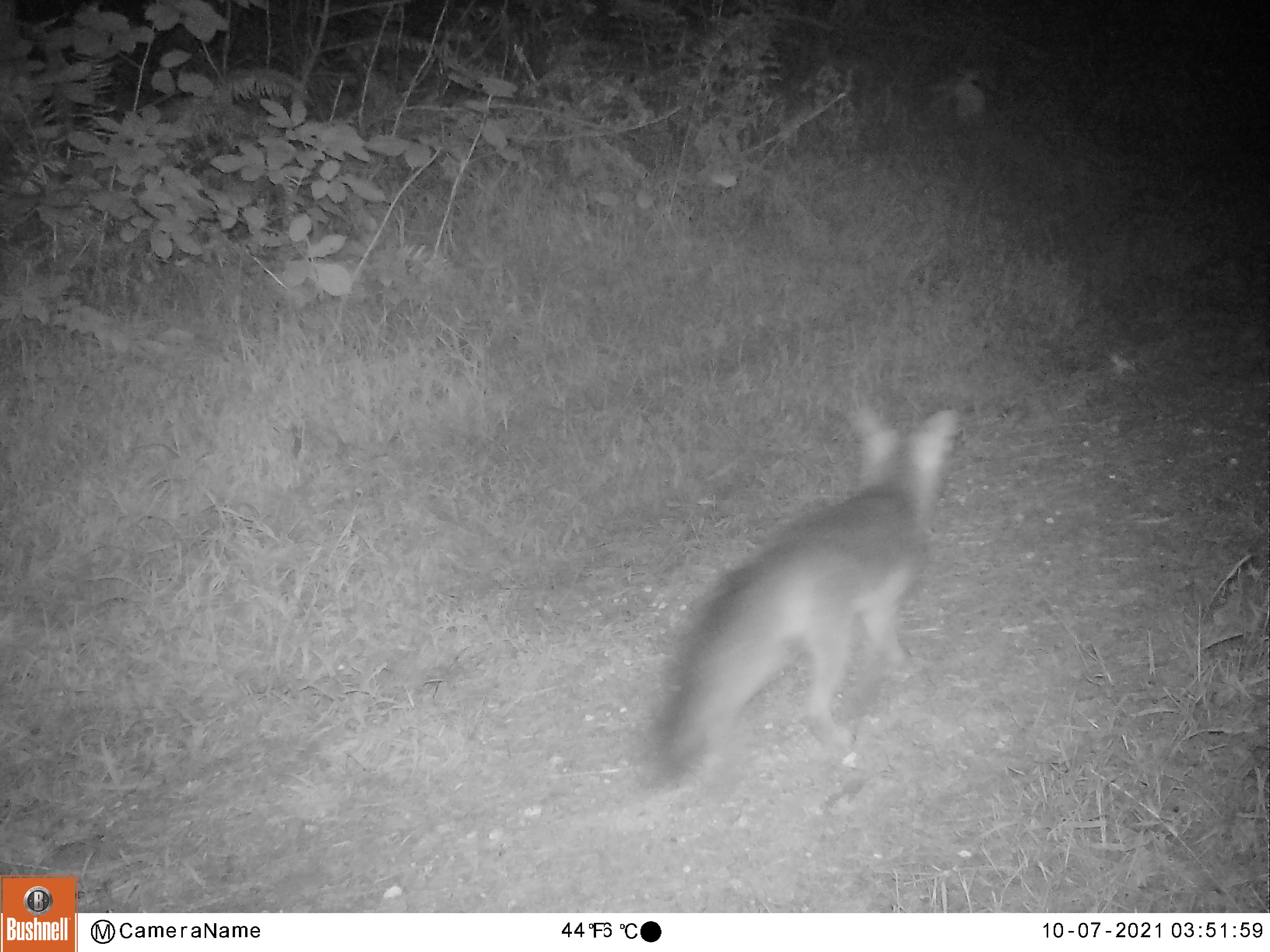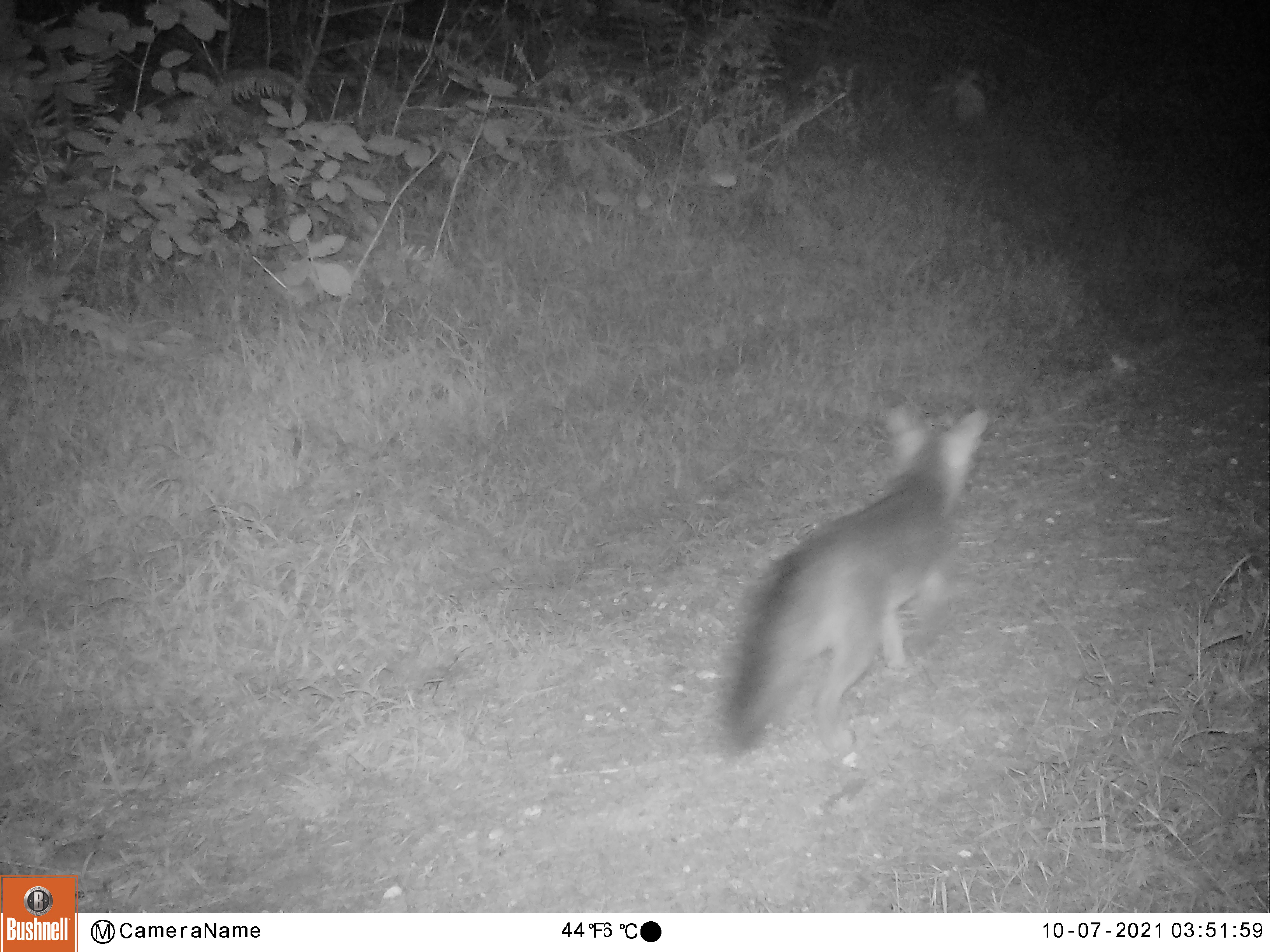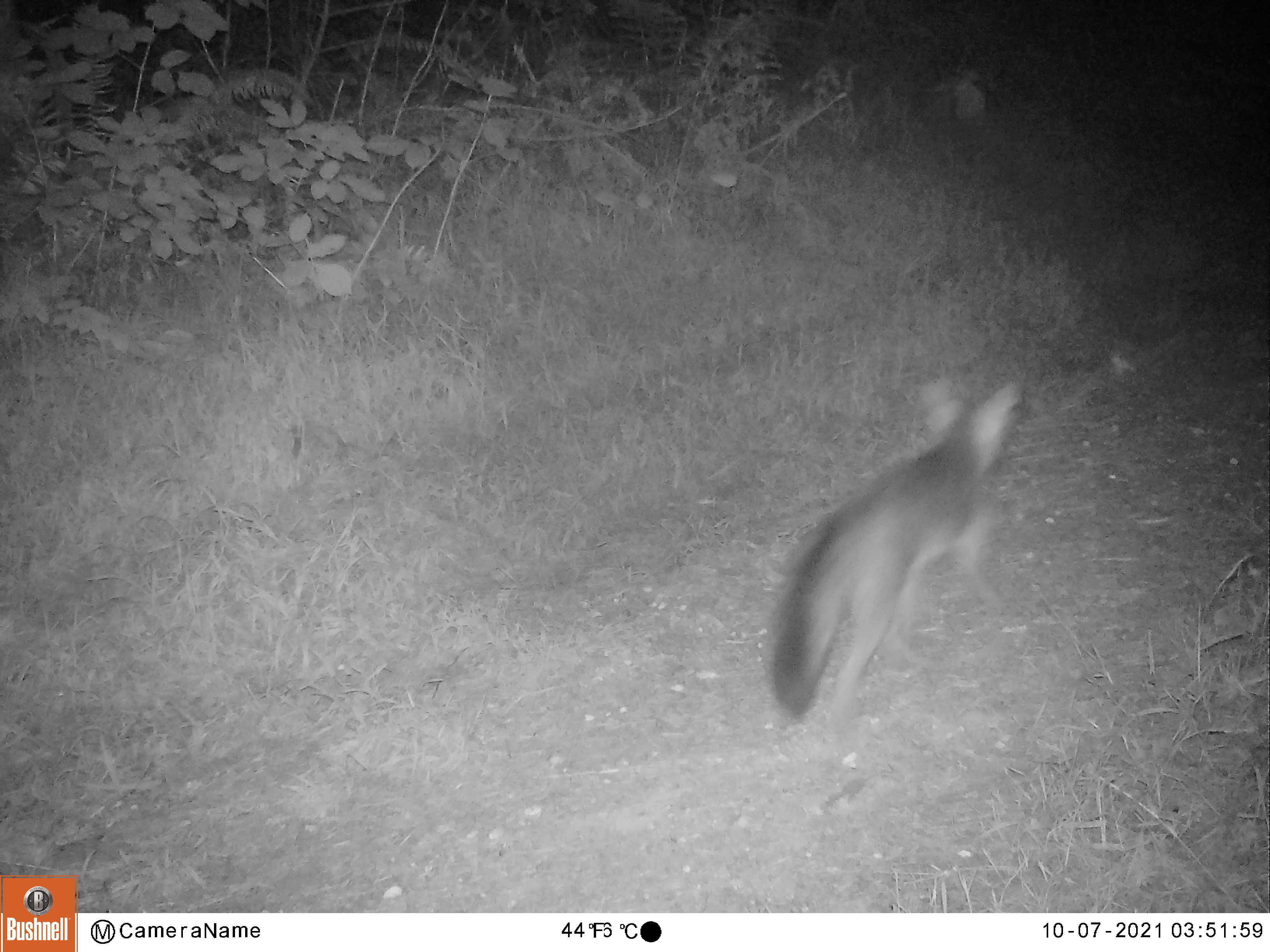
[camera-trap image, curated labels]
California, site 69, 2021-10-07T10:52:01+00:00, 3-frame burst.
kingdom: Animalia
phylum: Chordata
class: Mammalia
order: Carnivora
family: Canidae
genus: Urocyon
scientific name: Urocyon cinereoargenteus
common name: gray fox